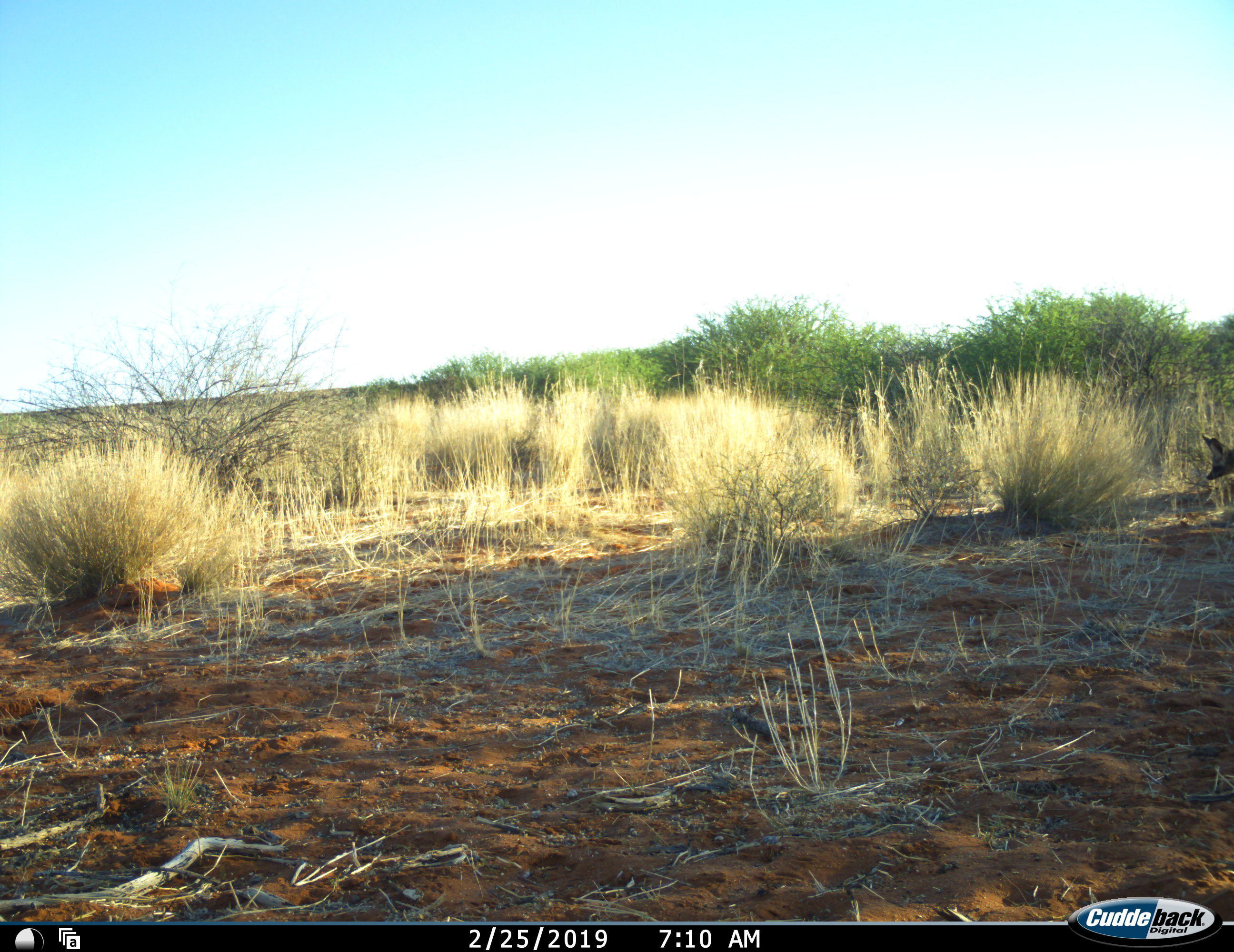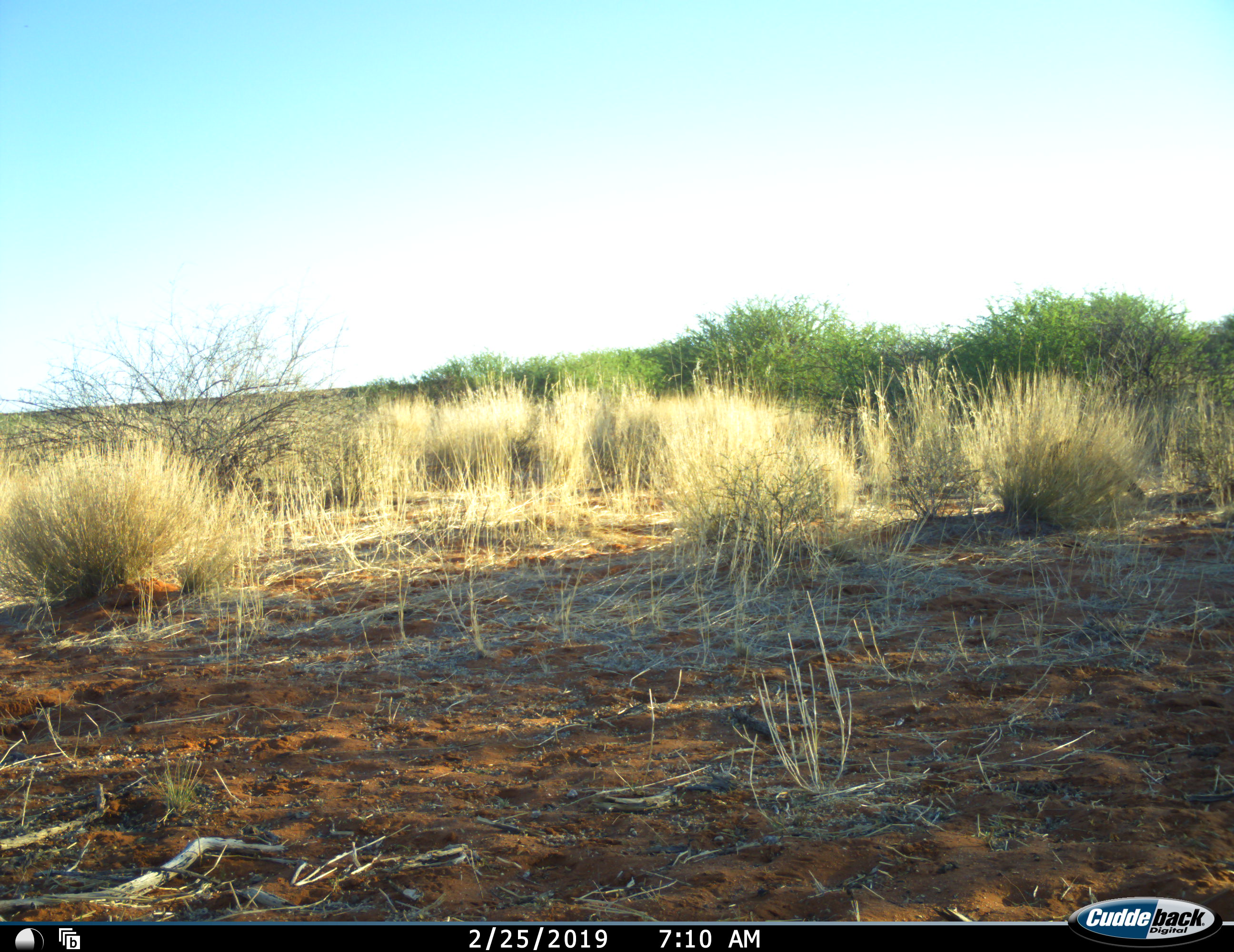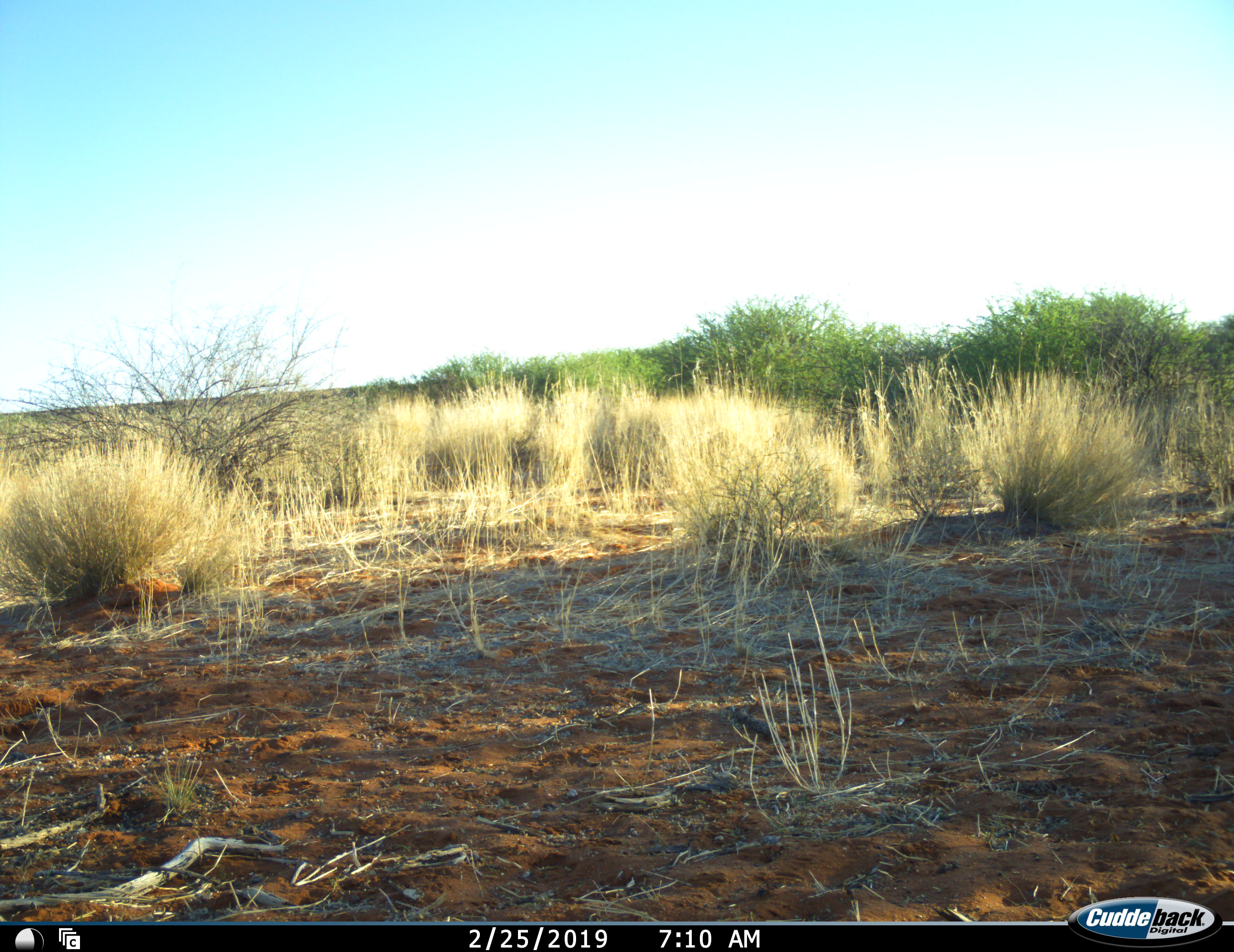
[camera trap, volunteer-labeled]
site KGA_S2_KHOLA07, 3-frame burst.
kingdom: Animalia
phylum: Chordata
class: Mammalia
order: Carnivora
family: Canidae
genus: Otocyon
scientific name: Otocyon megalotis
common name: bat-eared fox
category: foxbateared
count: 1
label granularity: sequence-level